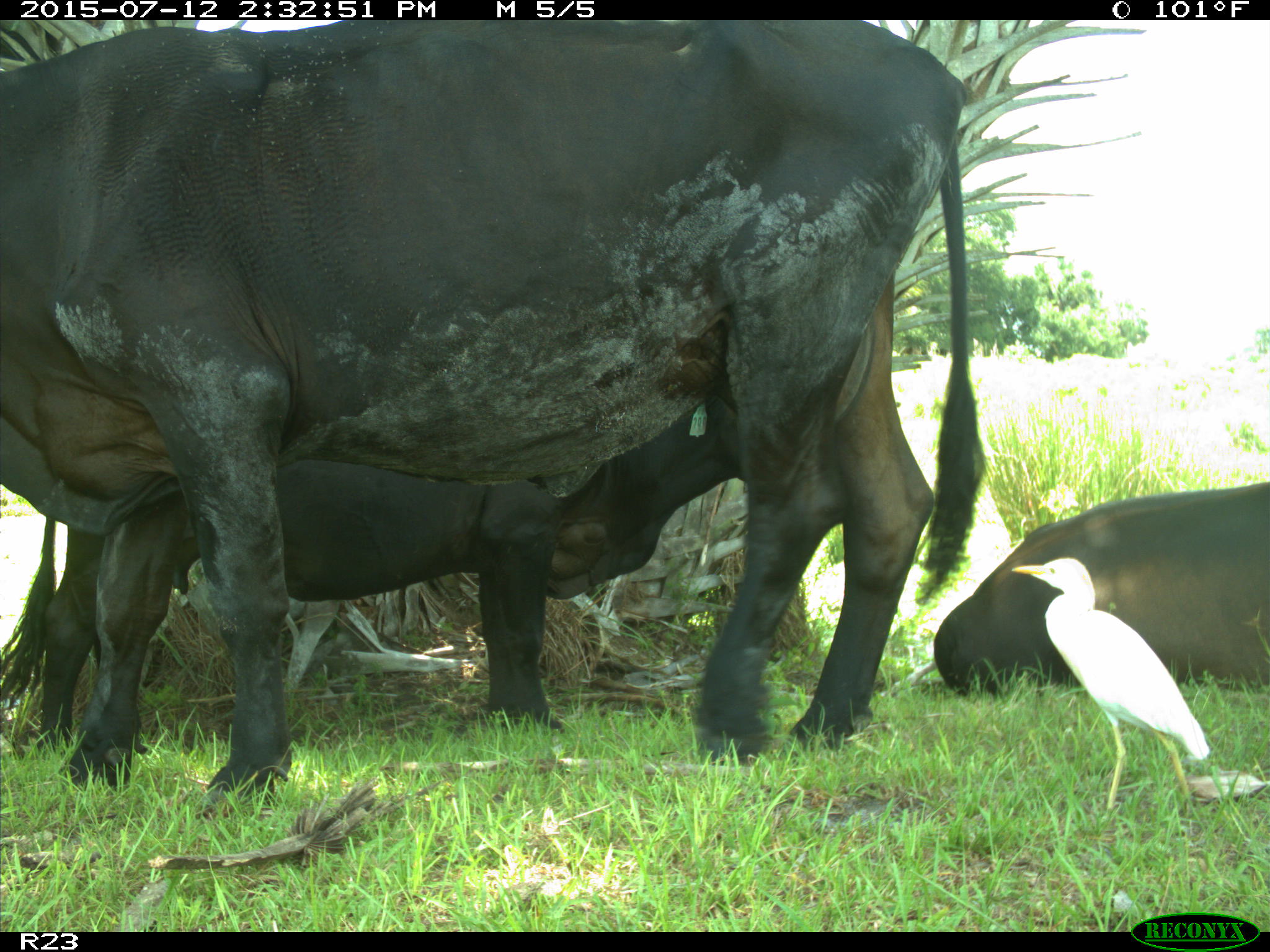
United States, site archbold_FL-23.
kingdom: Animalia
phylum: Chordata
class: Mammalia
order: Artiodactyla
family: Bovidae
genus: Bos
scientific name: Bos taurus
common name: domestic cow